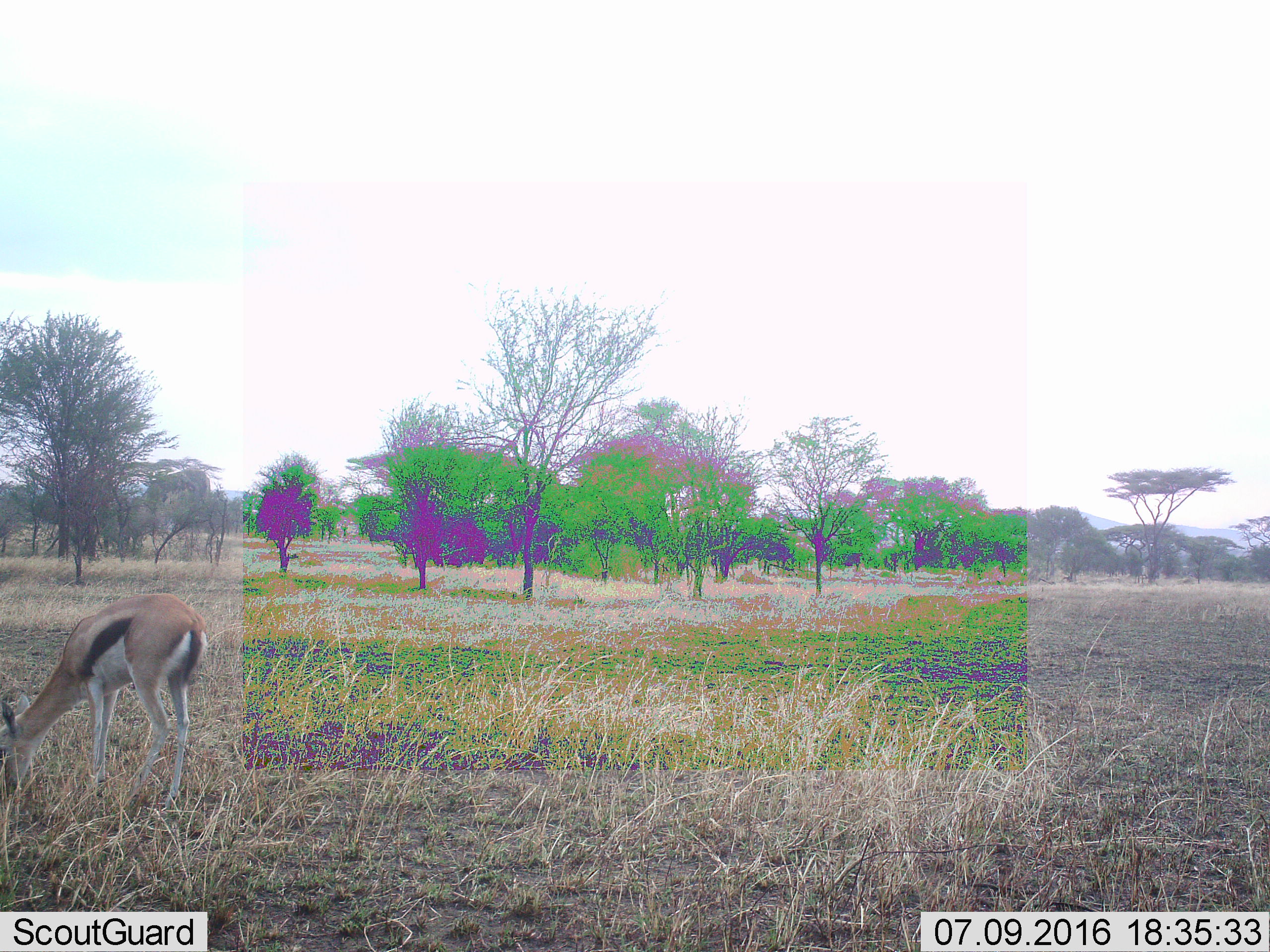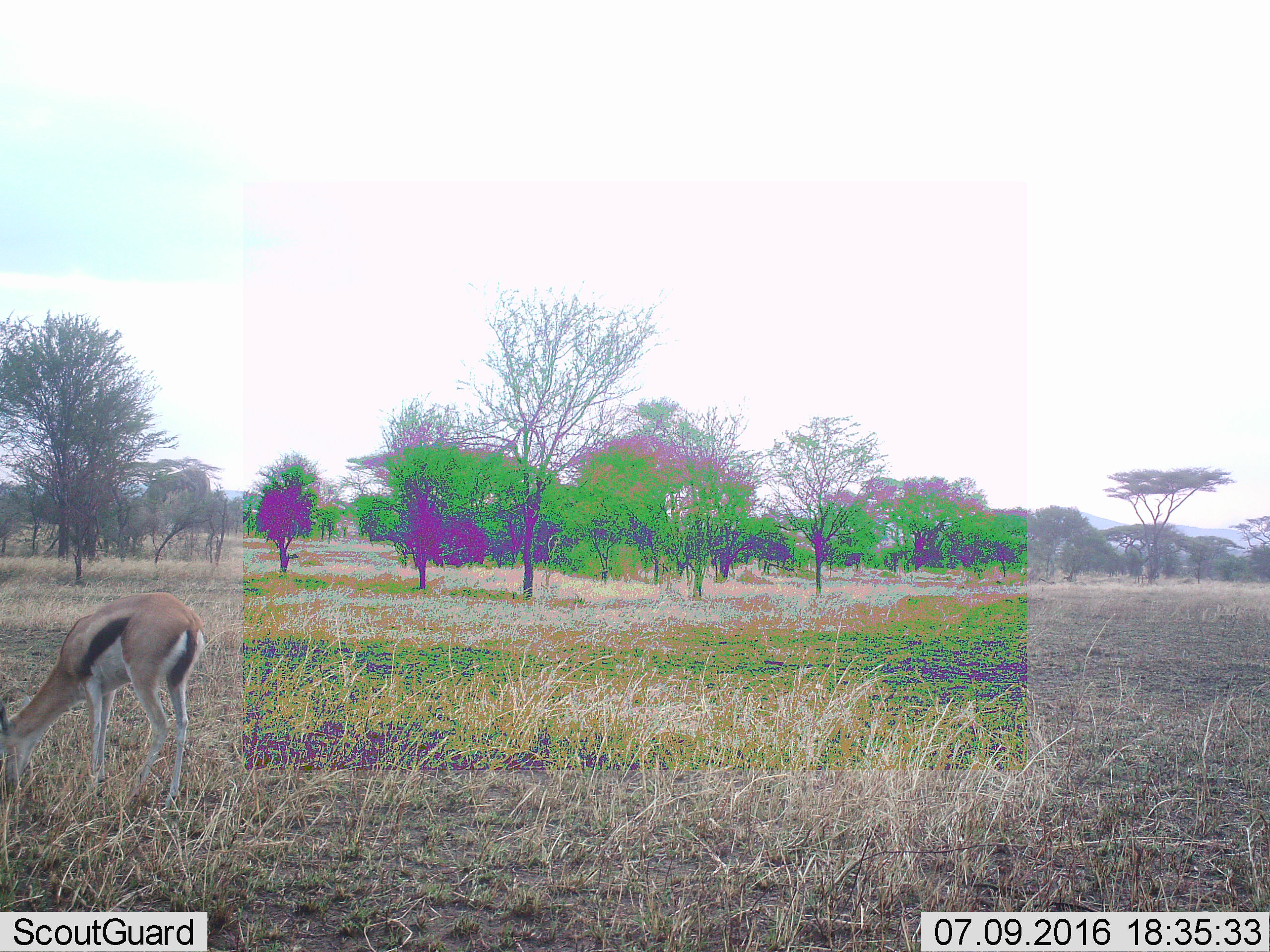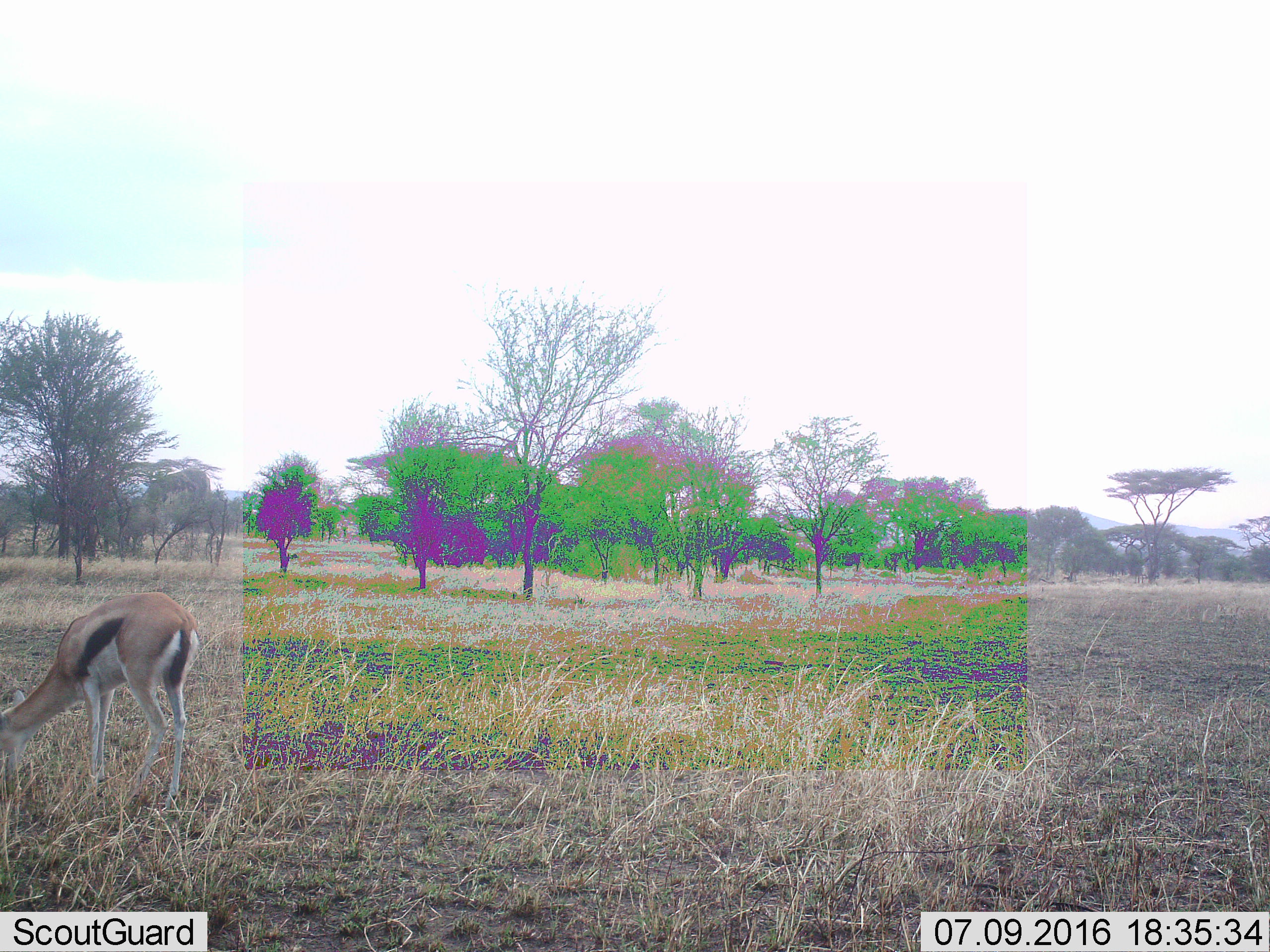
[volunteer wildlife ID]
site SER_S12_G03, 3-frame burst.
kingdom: Animalia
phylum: Chordata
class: Mammalia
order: Artiodactyla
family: Bovidae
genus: Eudorcas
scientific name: Eudorcas thomsonii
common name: thomson's gazelle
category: gazellethomsons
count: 1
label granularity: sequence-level